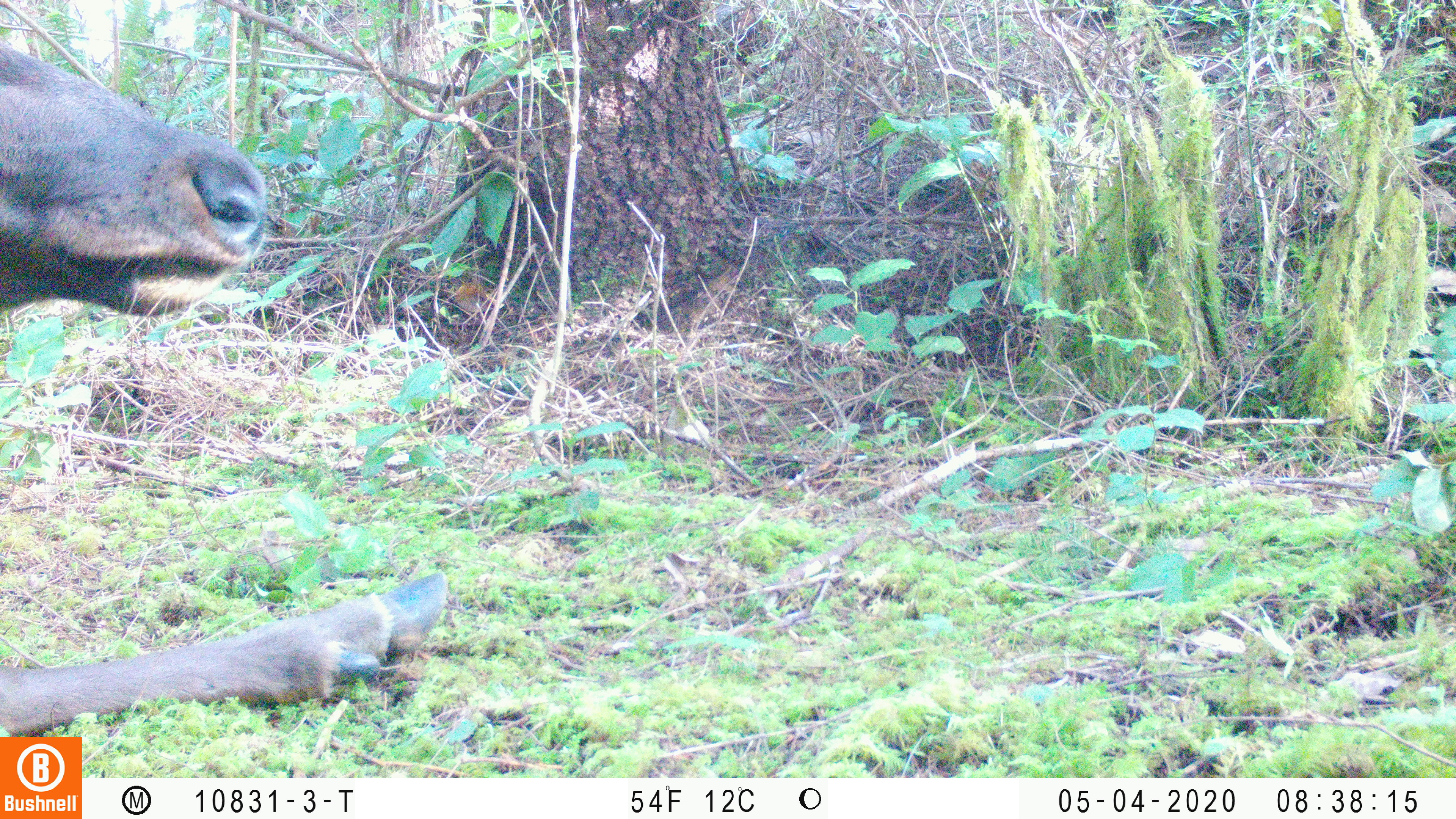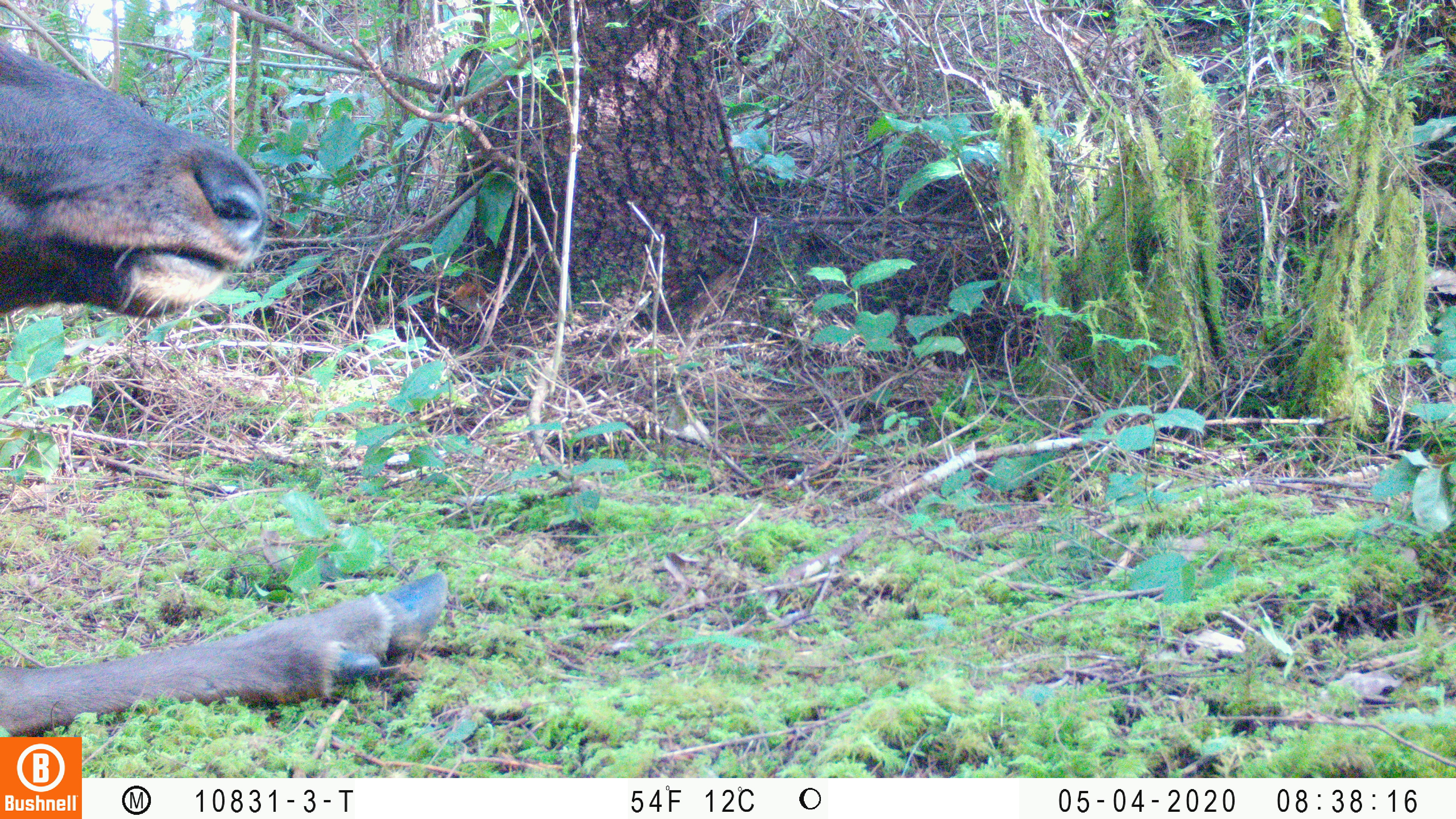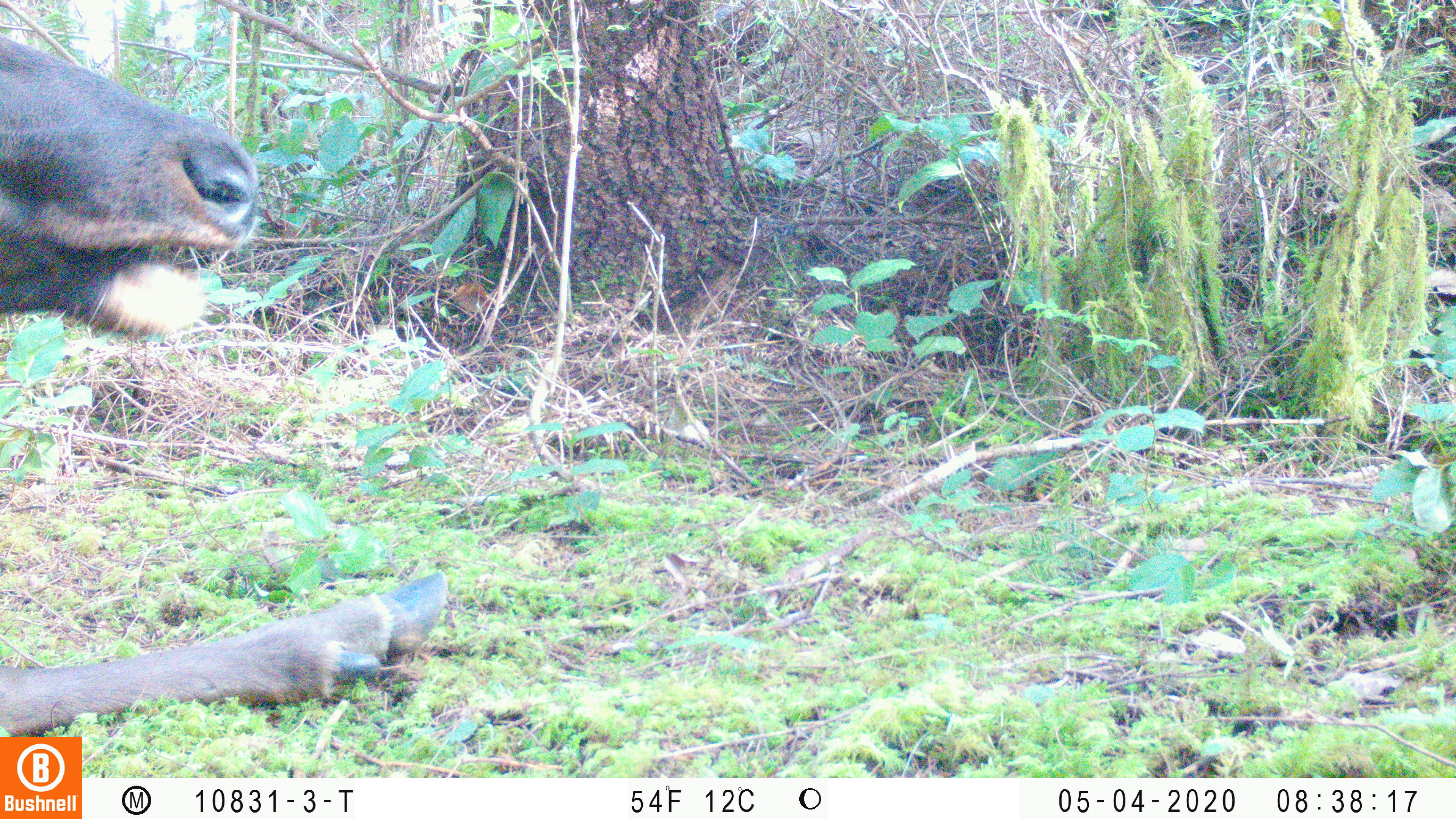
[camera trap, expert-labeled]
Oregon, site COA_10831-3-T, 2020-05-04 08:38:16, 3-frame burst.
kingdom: Animalia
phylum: Chordata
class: Mammalia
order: Artiodactyla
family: Cervidae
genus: Cervus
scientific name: Cervus canadensis roosevelti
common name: roosevelt elk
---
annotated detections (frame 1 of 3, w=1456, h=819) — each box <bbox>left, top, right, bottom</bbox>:
roosevelt elk: <bbox>2, 37, 452, 727</bbox>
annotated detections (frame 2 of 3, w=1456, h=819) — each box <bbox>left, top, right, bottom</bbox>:
roosevelt elk: <bbox>2, 30, 455, 724</bbox>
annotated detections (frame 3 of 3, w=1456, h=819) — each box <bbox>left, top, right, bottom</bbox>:
roosevelt elk: <bbox>0, 29, 452, 729</bbox>